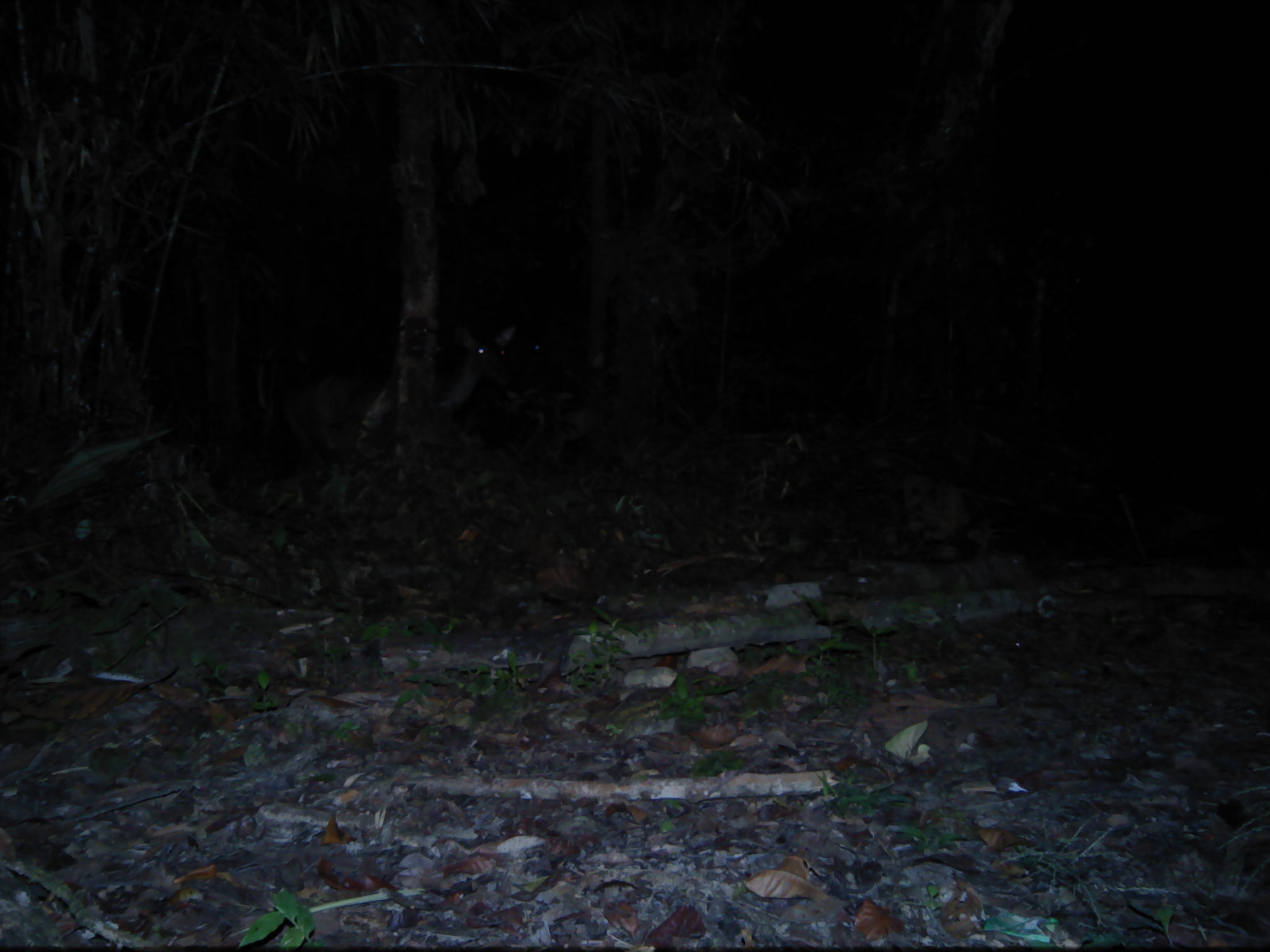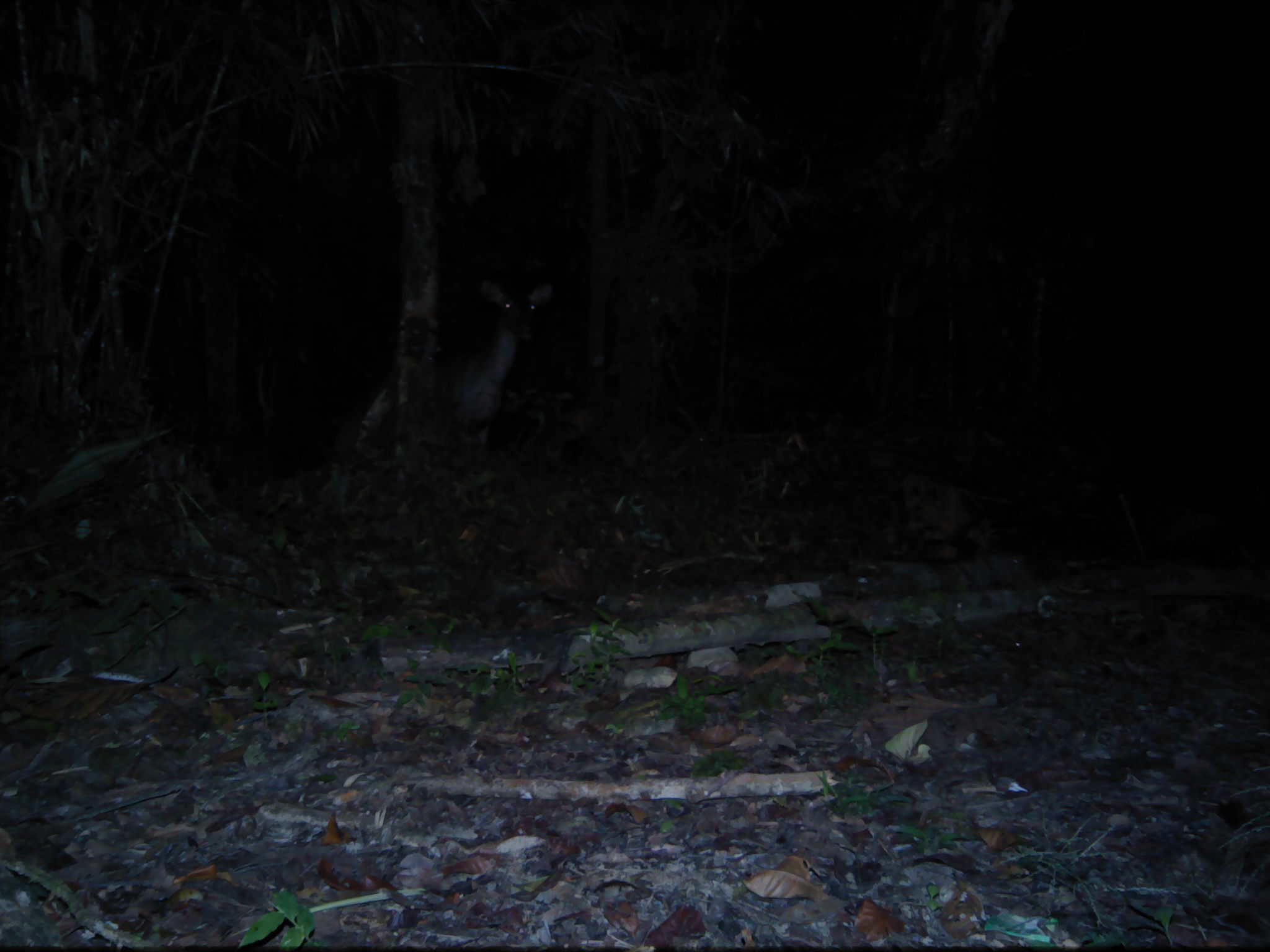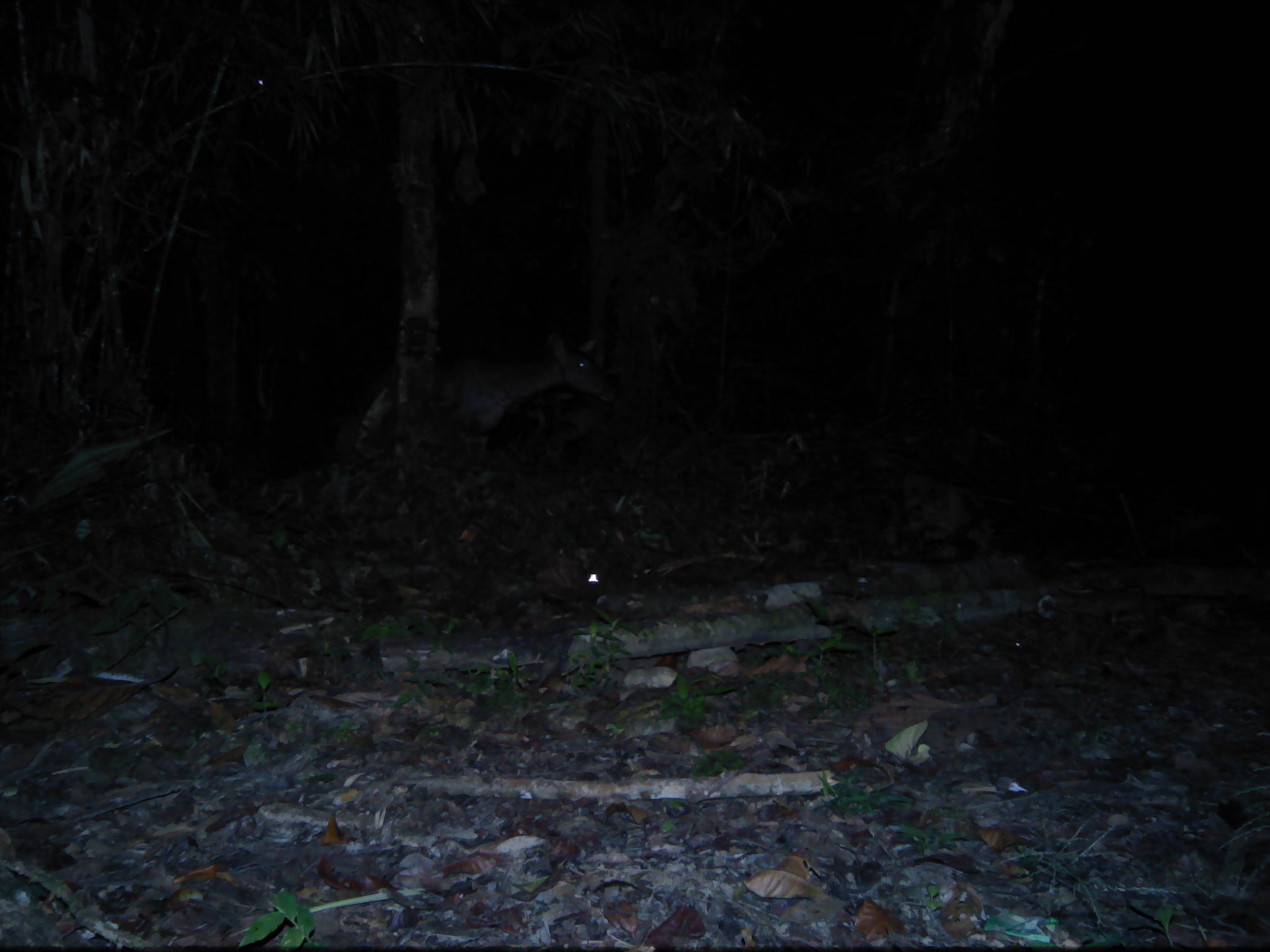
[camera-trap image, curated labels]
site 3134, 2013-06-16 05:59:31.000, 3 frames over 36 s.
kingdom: Animalia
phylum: Chordata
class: Mammalia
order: Artiodactyla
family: Cervidae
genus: Rusa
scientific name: Rusa unicolor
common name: sambar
Rusa unicolor (sambar), count 1.